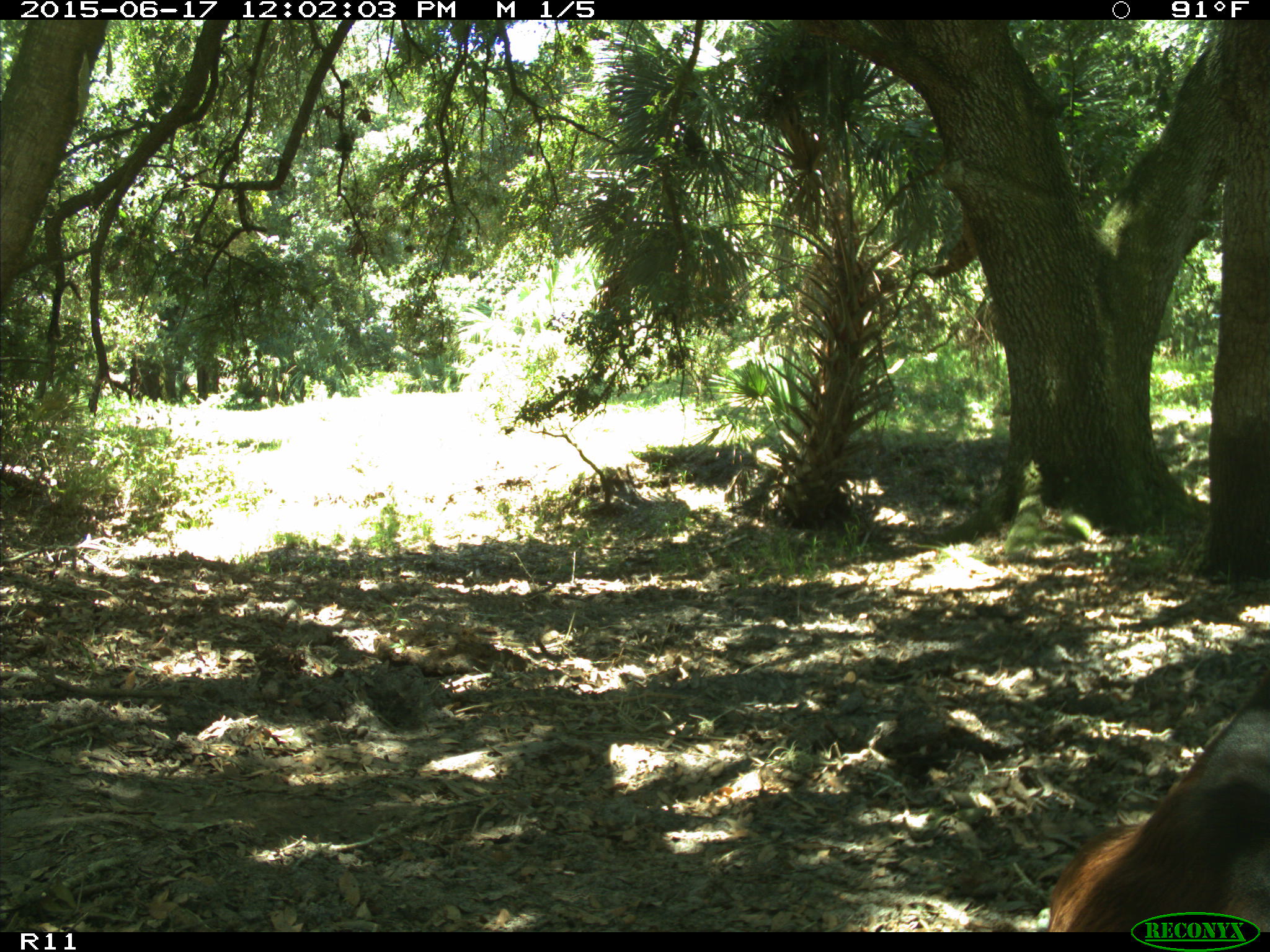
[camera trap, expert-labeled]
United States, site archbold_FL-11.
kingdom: Animalia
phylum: Chordata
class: Mammalia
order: Artiodactyla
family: Bovidae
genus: Bos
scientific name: Bos taurus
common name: domestic cow